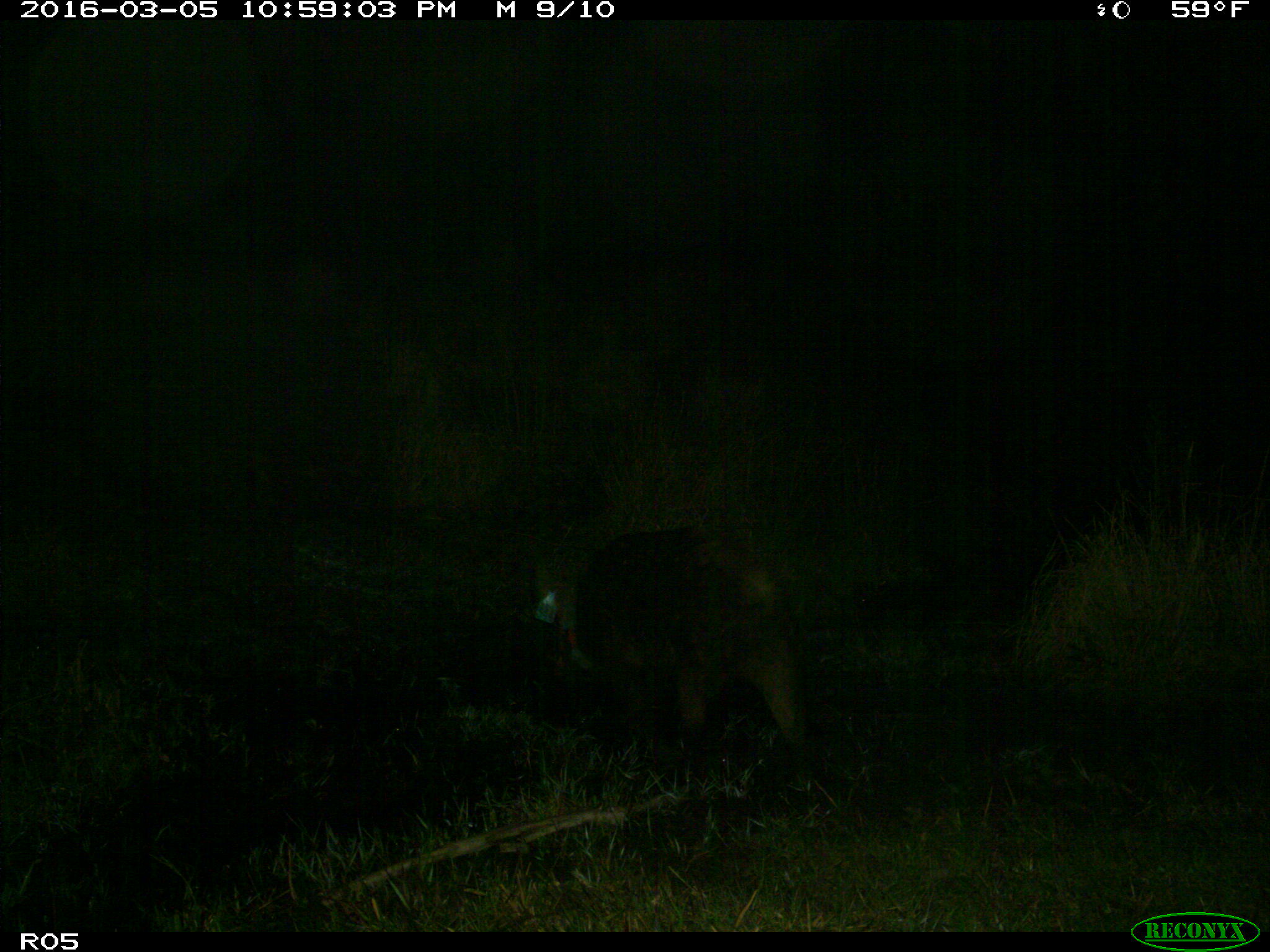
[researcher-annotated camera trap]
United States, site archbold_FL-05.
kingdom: Animalia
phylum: Chordata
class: Mammalia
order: Artiodactyla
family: Suidae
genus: Sus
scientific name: Sus scrofa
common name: wild boar